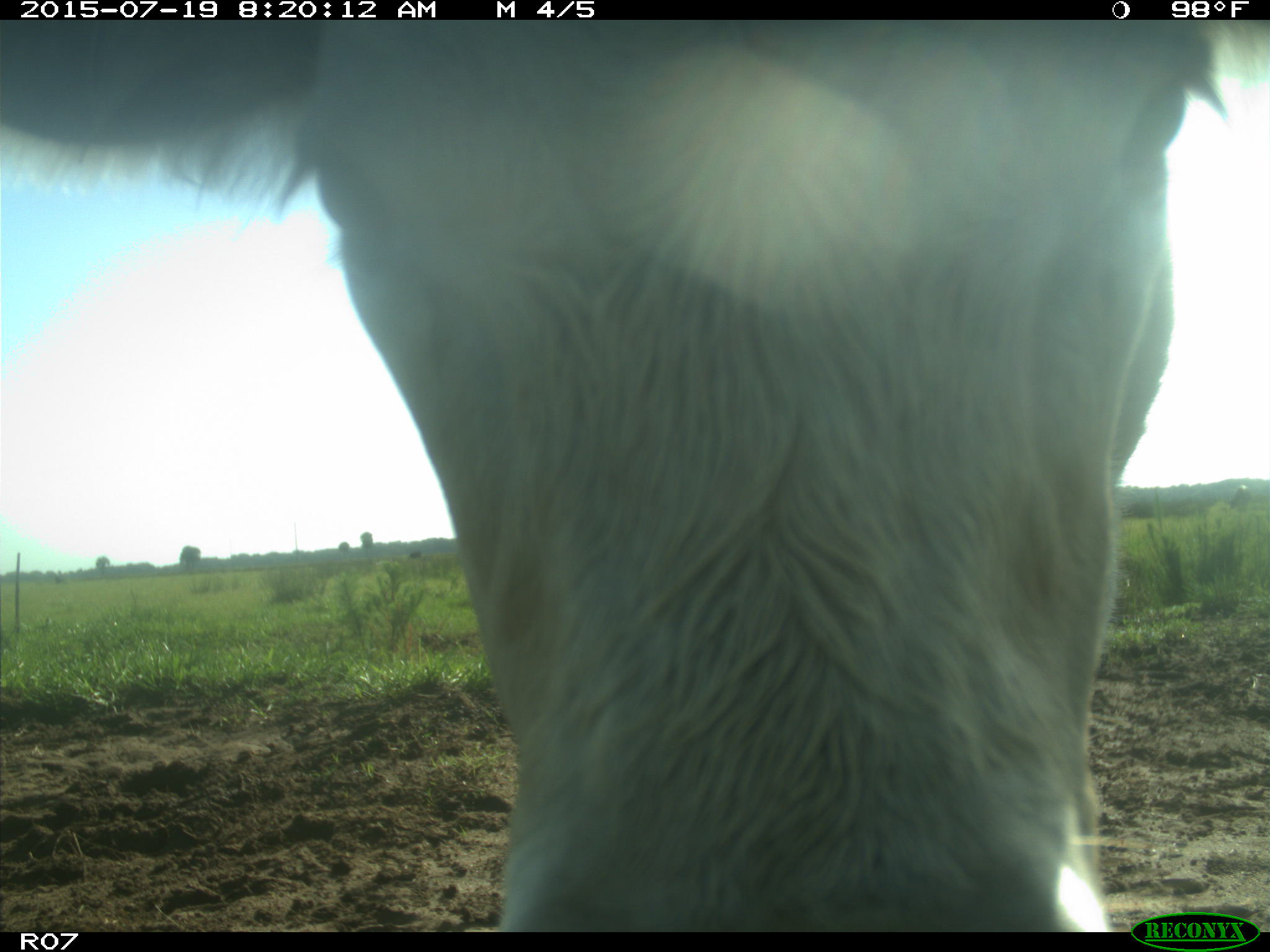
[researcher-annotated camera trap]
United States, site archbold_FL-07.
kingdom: Animalia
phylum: Chordata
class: Mammalia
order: Artiodactyla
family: Bovidae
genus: Bos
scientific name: Bos taurus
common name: domestic cow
Bos taurus (domestic cow).